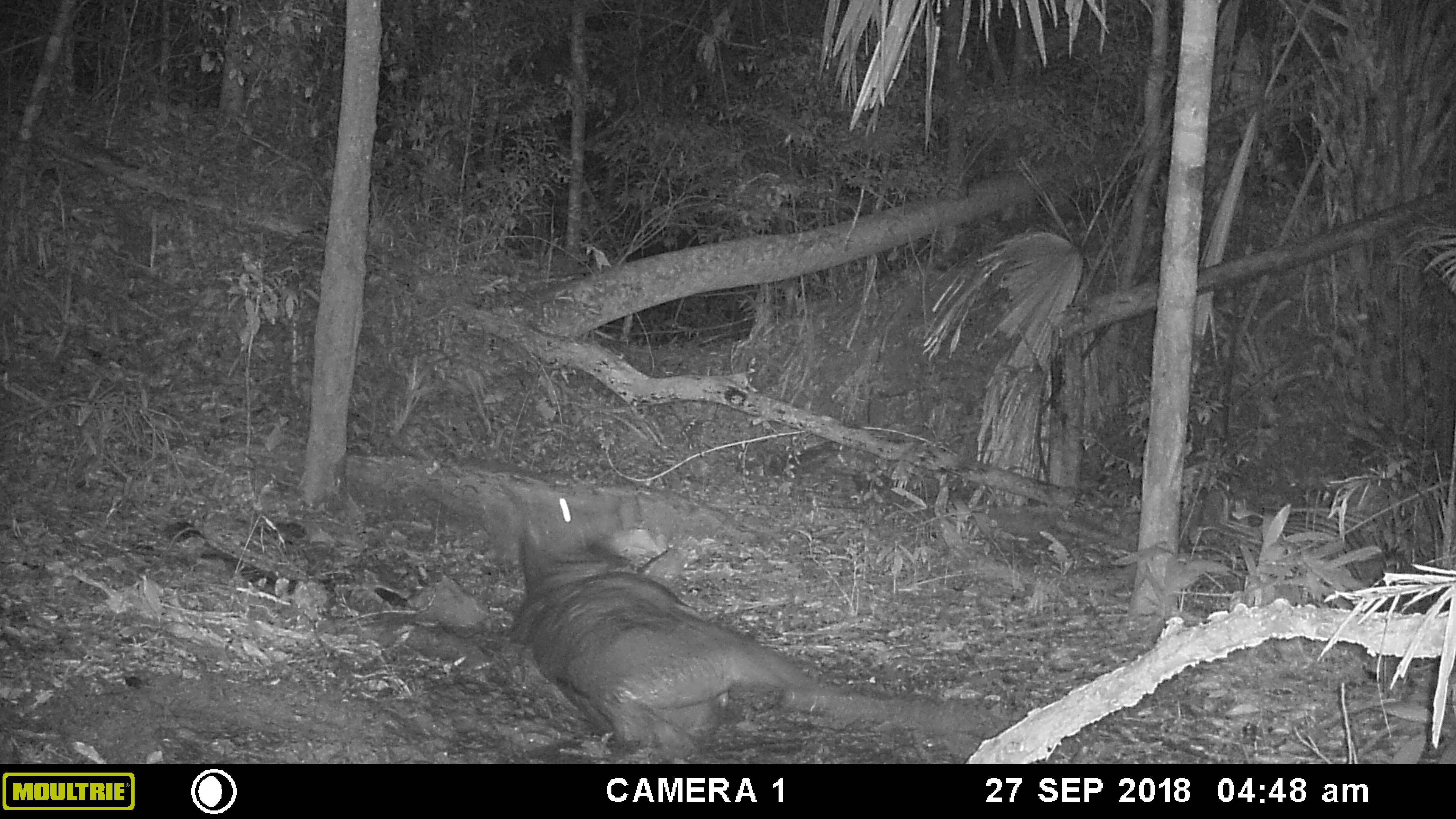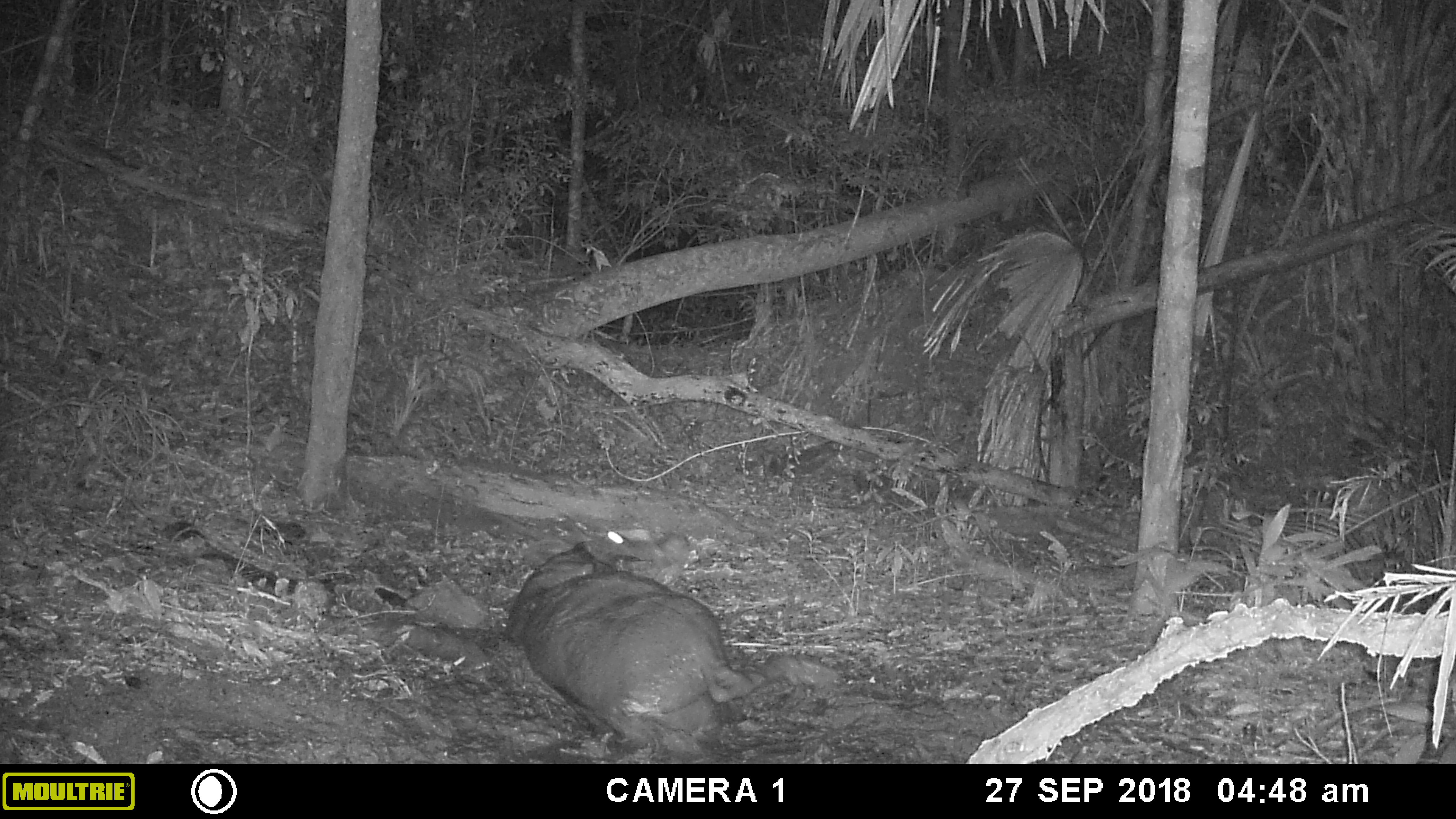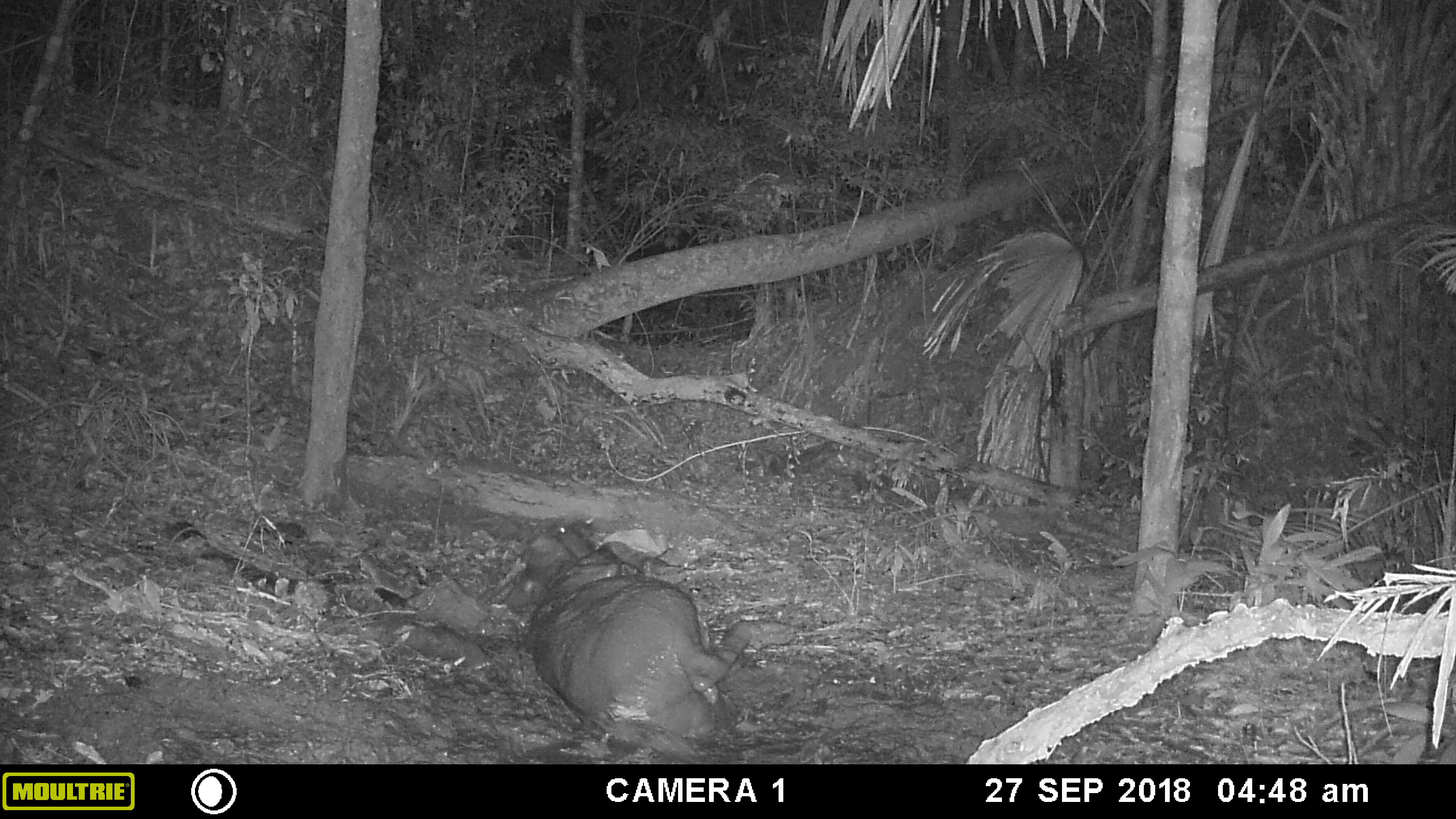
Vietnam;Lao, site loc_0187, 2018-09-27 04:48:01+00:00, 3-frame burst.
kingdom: Animalia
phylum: Chordata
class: Mammalia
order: Artiodactyla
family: Cervidae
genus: Rusa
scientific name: Rusa unicolor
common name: sambar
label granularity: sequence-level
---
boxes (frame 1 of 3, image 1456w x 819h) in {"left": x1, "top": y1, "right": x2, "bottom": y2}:
sambar: {"left": 491, "top": 490, "right": 1011, "bottom": 764}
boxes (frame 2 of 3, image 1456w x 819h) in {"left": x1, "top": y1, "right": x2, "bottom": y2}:
sambar: {"left": 504, "top": 530, "right": 838, "bottom": 764}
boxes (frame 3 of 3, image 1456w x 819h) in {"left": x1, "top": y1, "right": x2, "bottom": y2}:
sambar: {"left": 497, "top": 514, "right": 795, "bottom": 764}